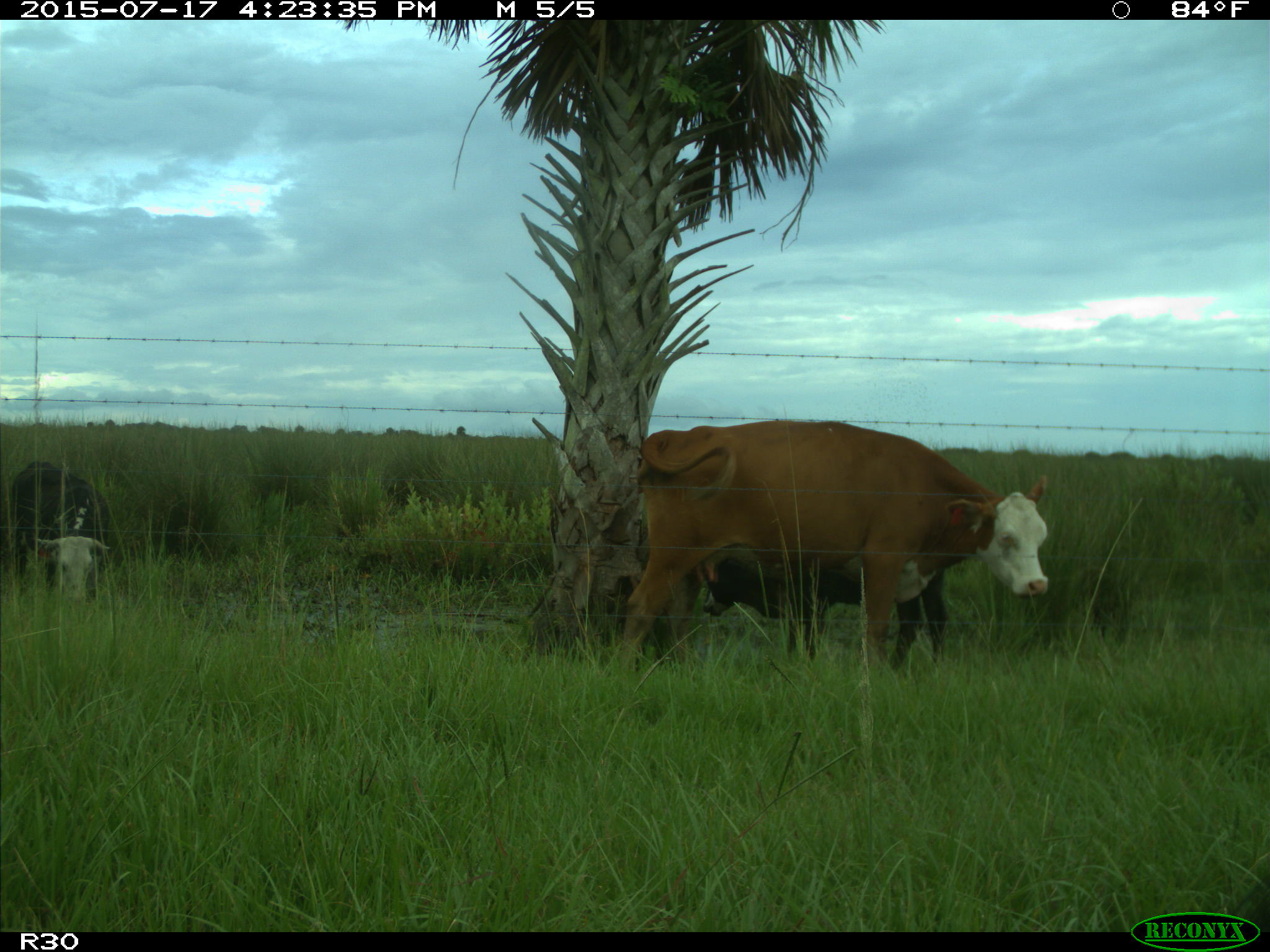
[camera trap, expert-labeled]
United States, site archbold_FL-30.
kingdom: Animalia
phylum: Chordata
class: Mammalia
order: Artiodactyla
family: Bovidae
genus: Bos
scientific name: Bos taurus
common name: domestic cow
Bos taurus (domestic cow).